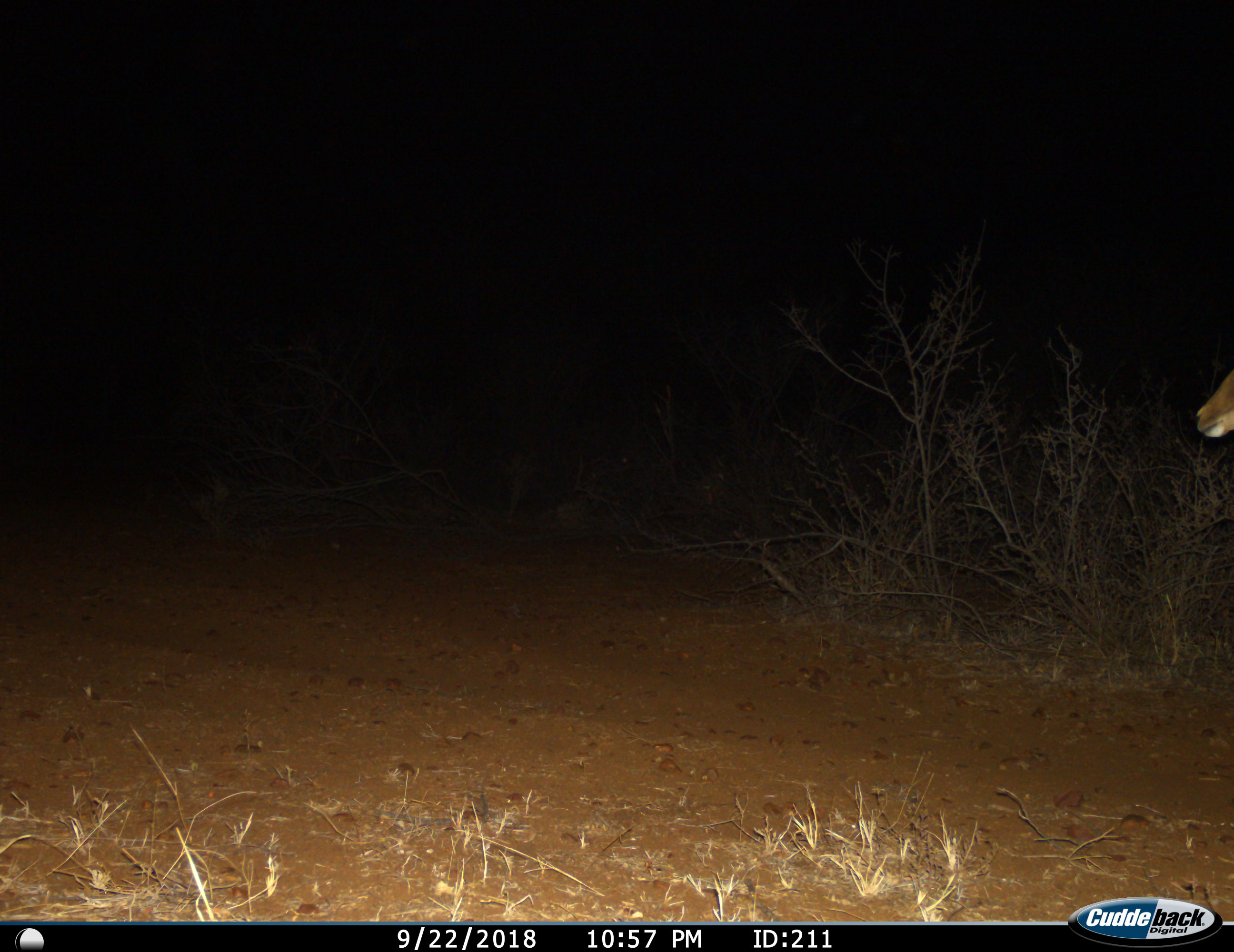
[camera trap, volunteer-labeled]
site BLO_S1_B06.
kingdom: Animalia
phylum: Chordata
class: Mammalia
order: Artiodactyla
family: Bovidae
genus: Aepyceros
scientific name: Aepyceros melampus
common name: impala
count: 1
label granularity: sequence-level